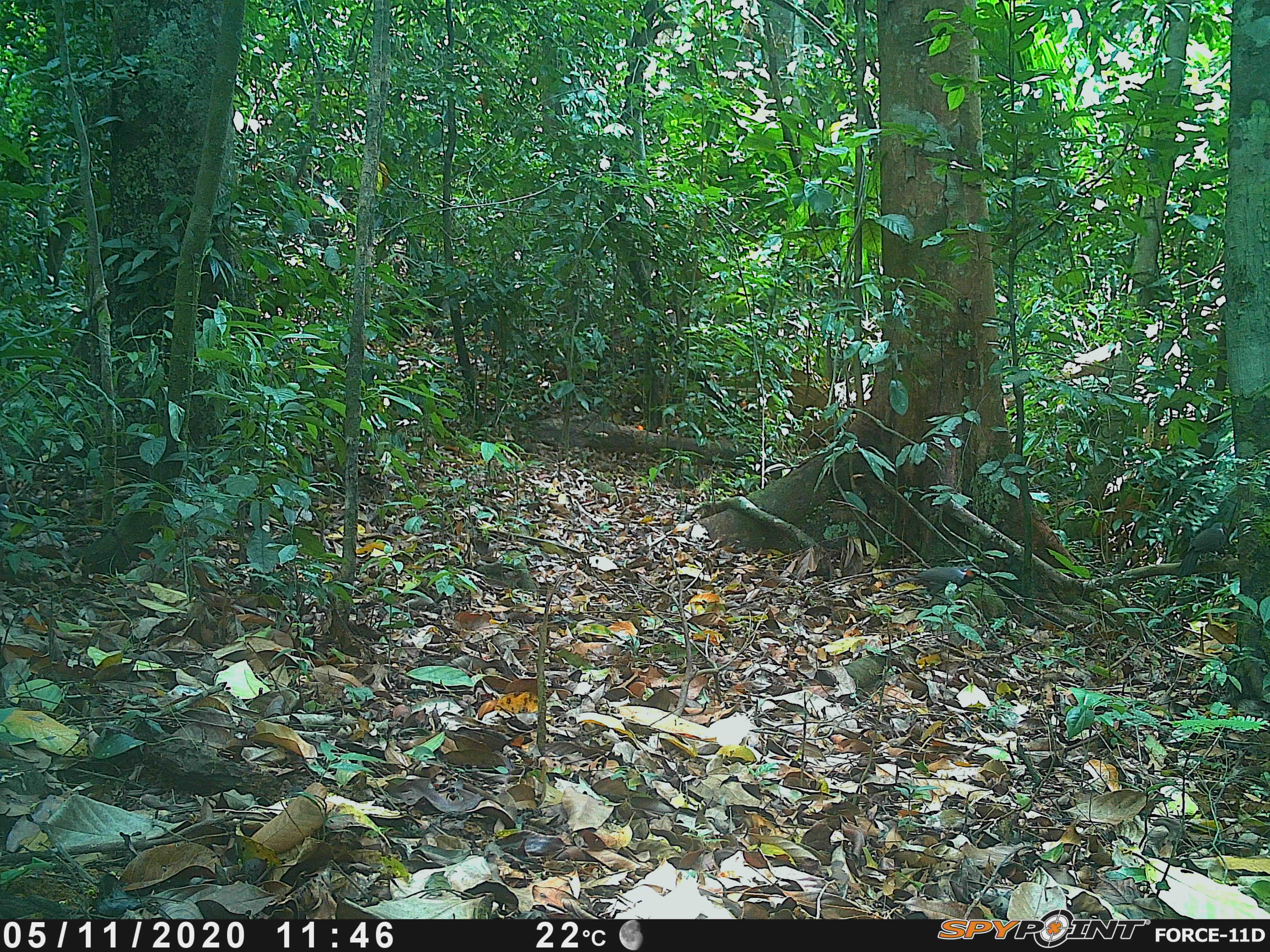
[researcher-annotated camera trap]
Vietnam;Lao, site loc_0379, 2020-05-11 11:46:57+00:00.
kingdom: Animalia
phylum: Chordata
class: Aves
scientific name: Aves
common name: bird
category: unidentified bird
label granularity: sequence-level